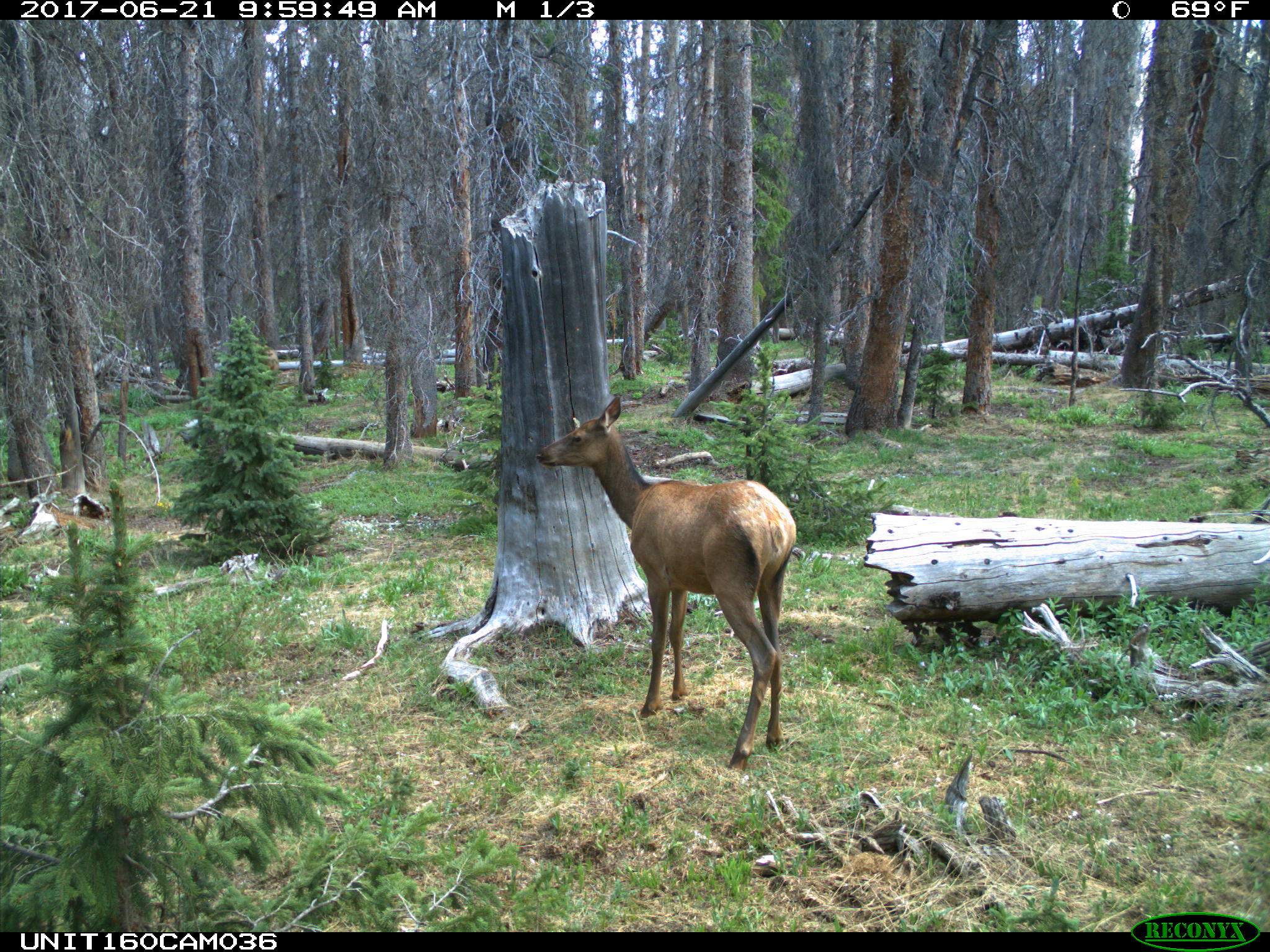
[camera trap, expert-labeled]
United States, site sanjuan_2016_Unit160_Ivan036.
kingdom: Animalia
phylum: Chordata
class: Mammalia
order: Artiodactyla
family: Cervidae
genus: Cervus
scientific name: Cervus elaphus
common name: red deer